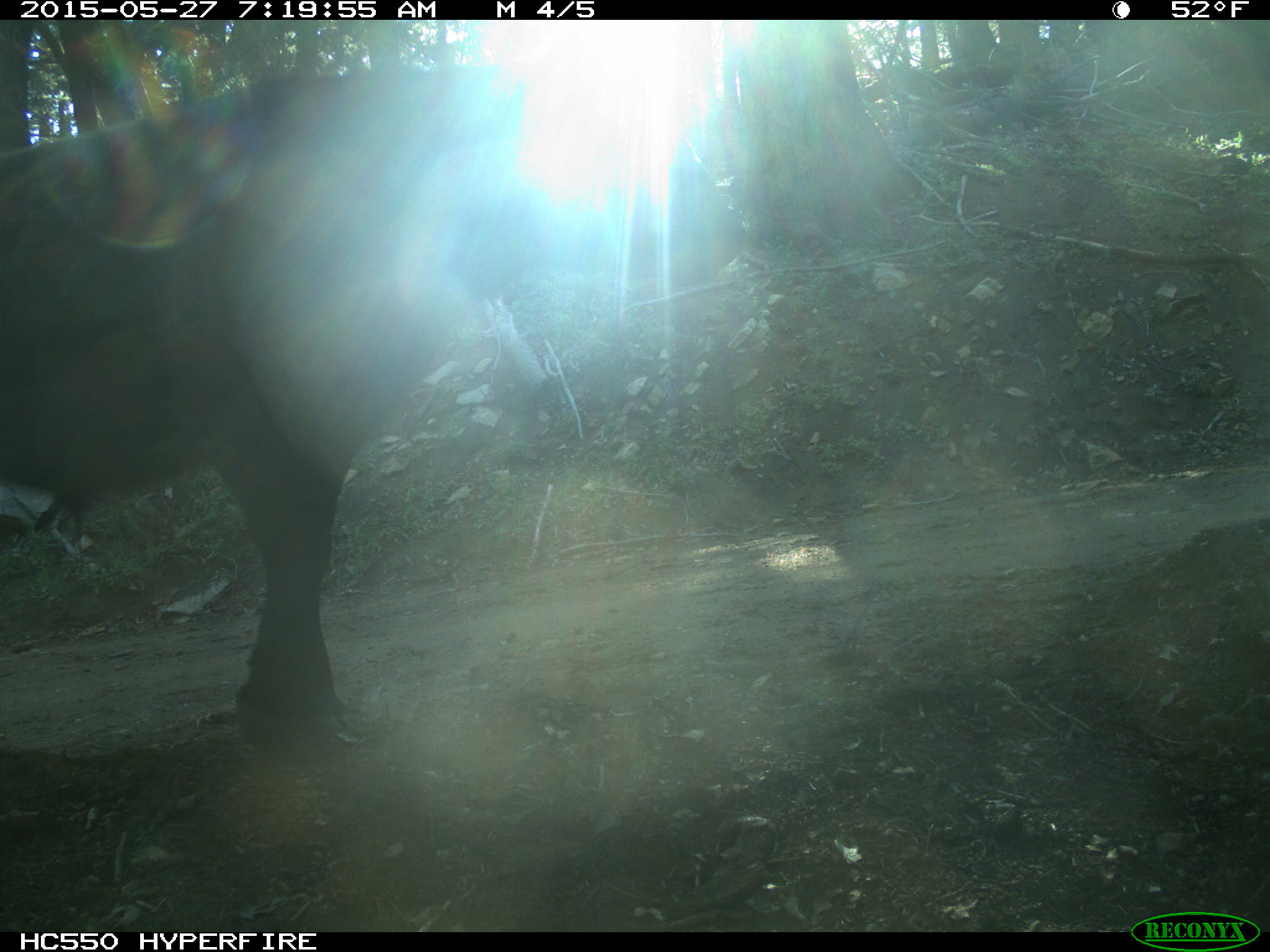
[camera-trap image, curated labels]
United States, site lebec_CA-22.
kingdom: Animalia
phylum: Chordata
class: Mammalia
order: Artiodactyla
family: Bovidae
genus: Bos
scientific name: Bos taurus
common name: domestic cow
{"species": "Bos taurus (domestic cow)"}